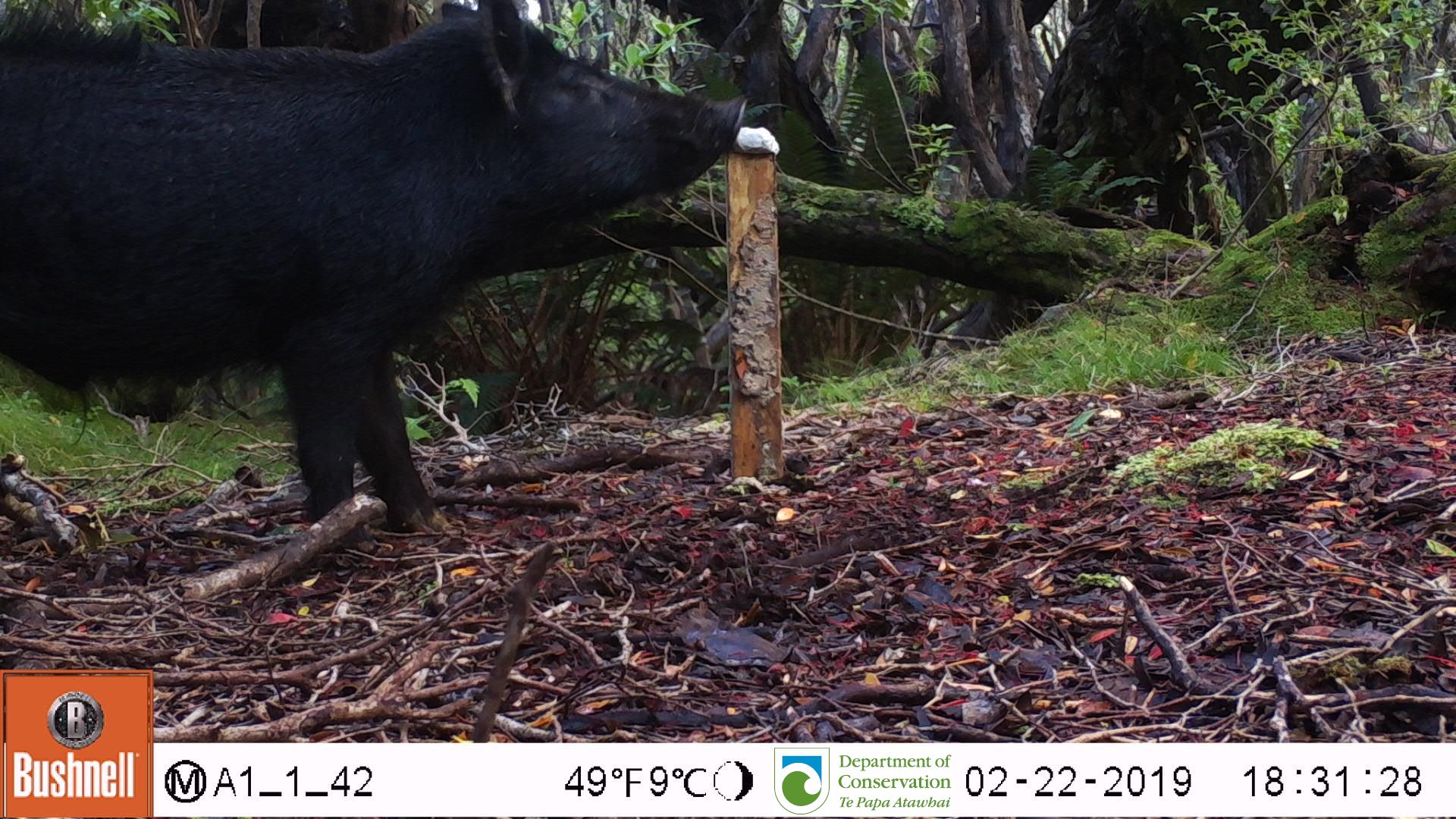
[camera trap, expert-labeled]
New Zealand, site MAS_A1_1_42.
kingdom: Animalia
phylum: Chordata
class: Mammalia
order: Artiodactyla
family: Suidae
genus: Sus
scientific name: Sus scrofa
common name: pig